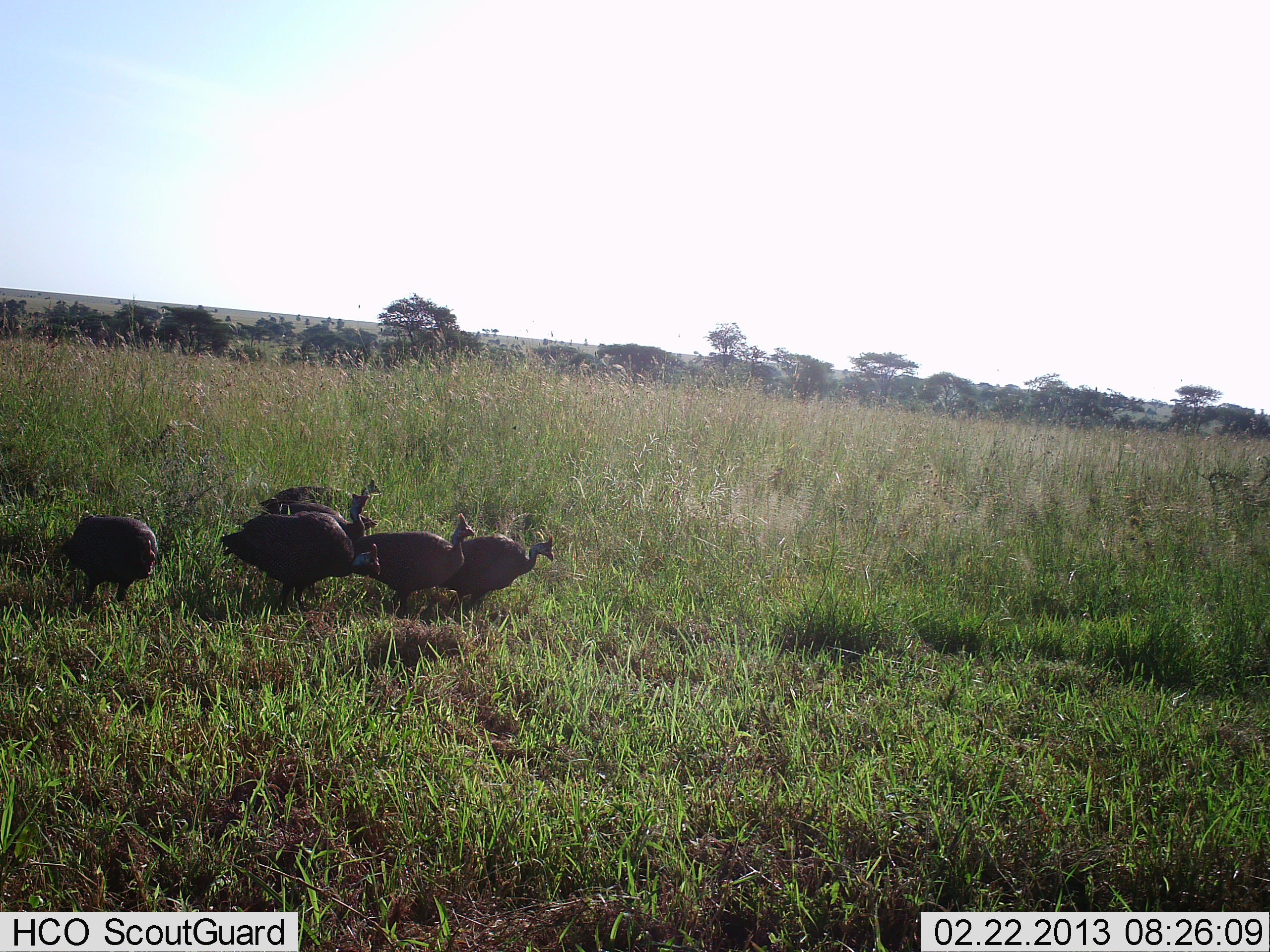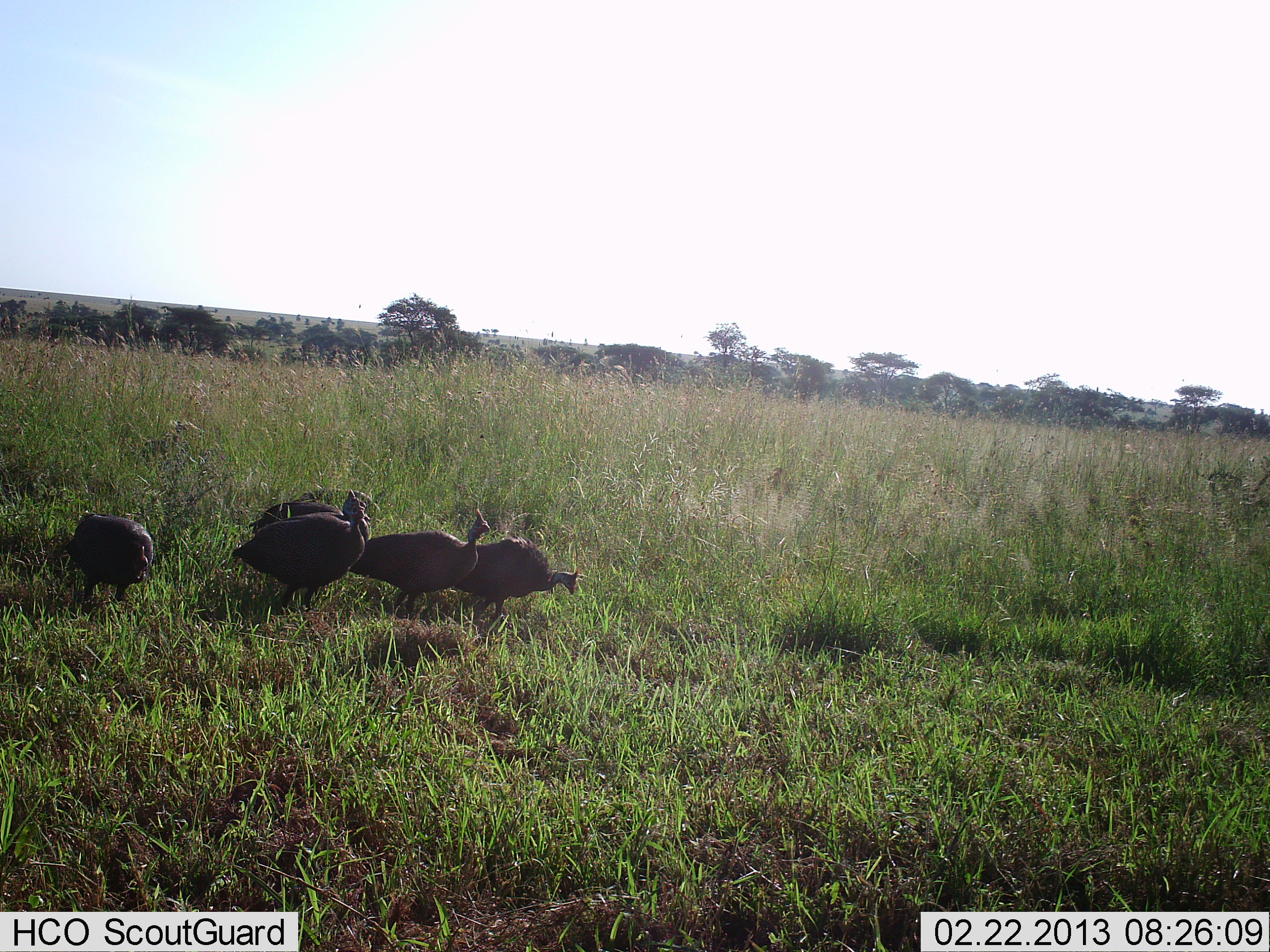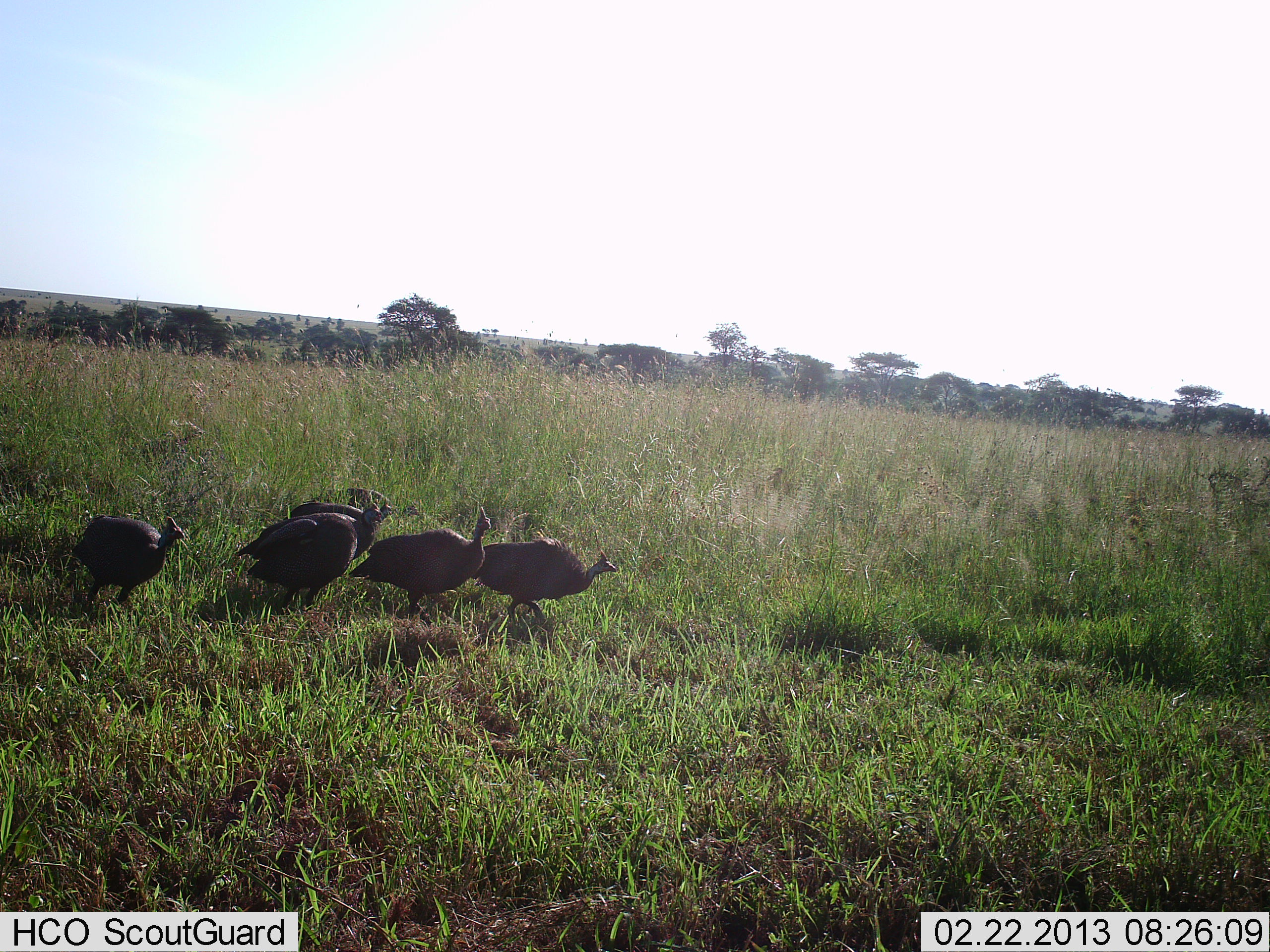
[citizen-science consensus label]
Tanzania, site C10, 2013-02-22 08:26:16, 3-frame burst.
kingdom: Animalia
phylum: Chordata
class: Aves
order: Galliformes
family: Numididae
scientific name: Numididae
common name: guinea fowl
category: guineafowl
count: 6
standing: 19%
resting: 0%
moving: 87%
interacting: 3%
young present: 0%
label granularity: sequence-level